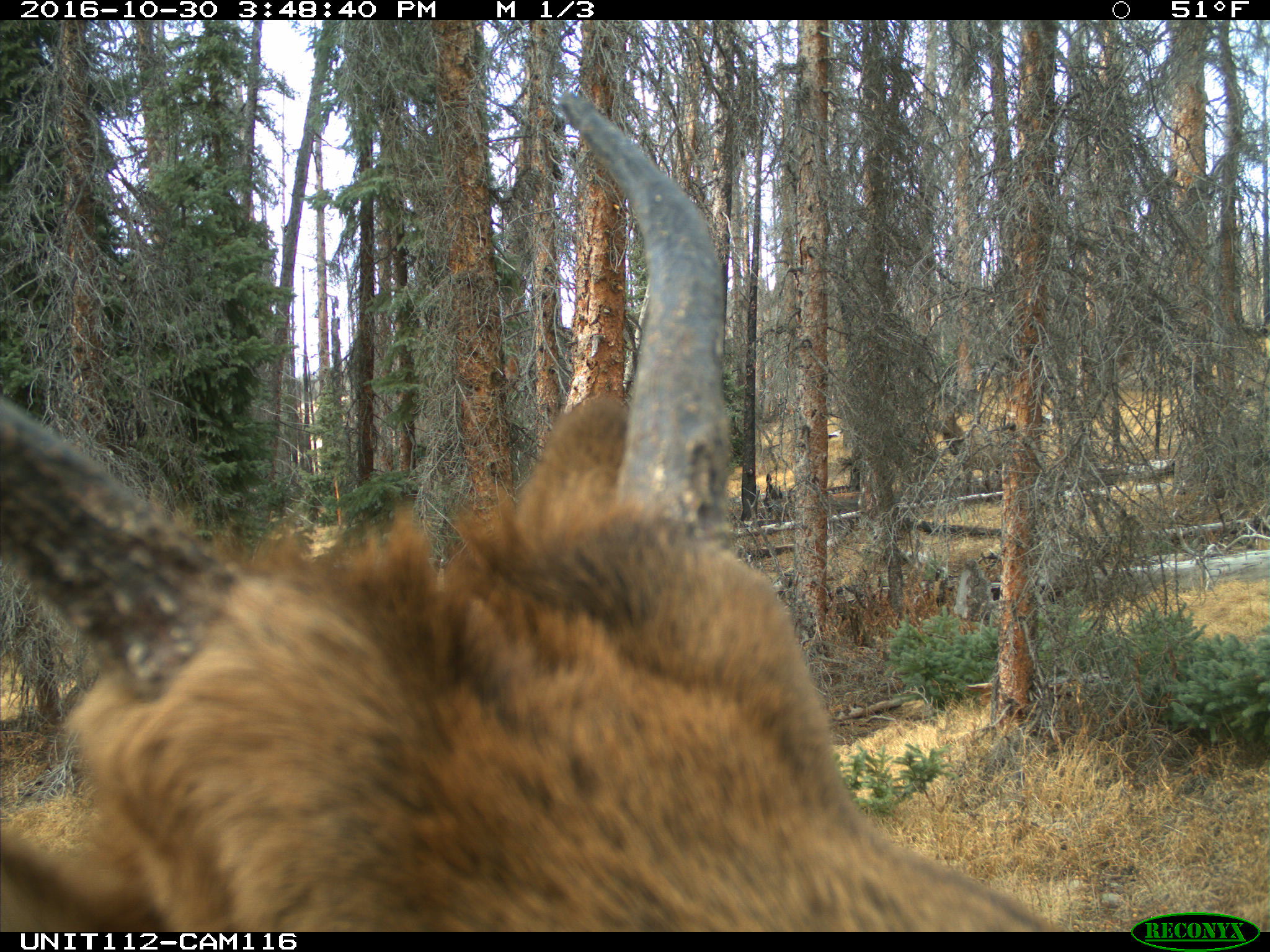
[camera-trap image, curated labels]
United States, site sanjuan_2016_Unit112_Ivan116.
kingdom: Animalia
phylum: Chordata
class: Mammalia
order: Artiodactyla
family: Cervidae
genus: Cervus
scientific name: Cervus elaphus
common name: red deer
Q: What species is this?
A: Cervus elaphus (red deer).